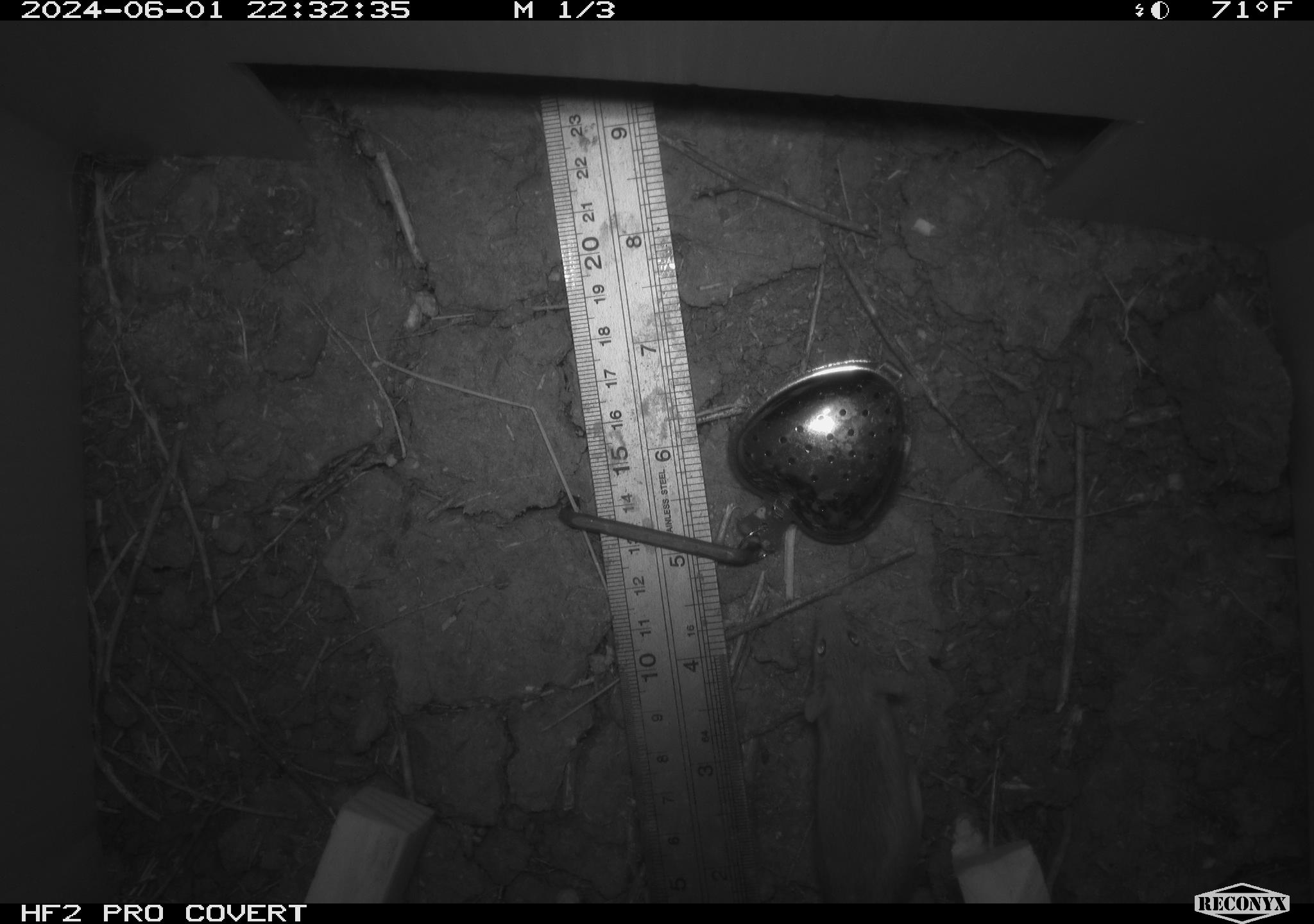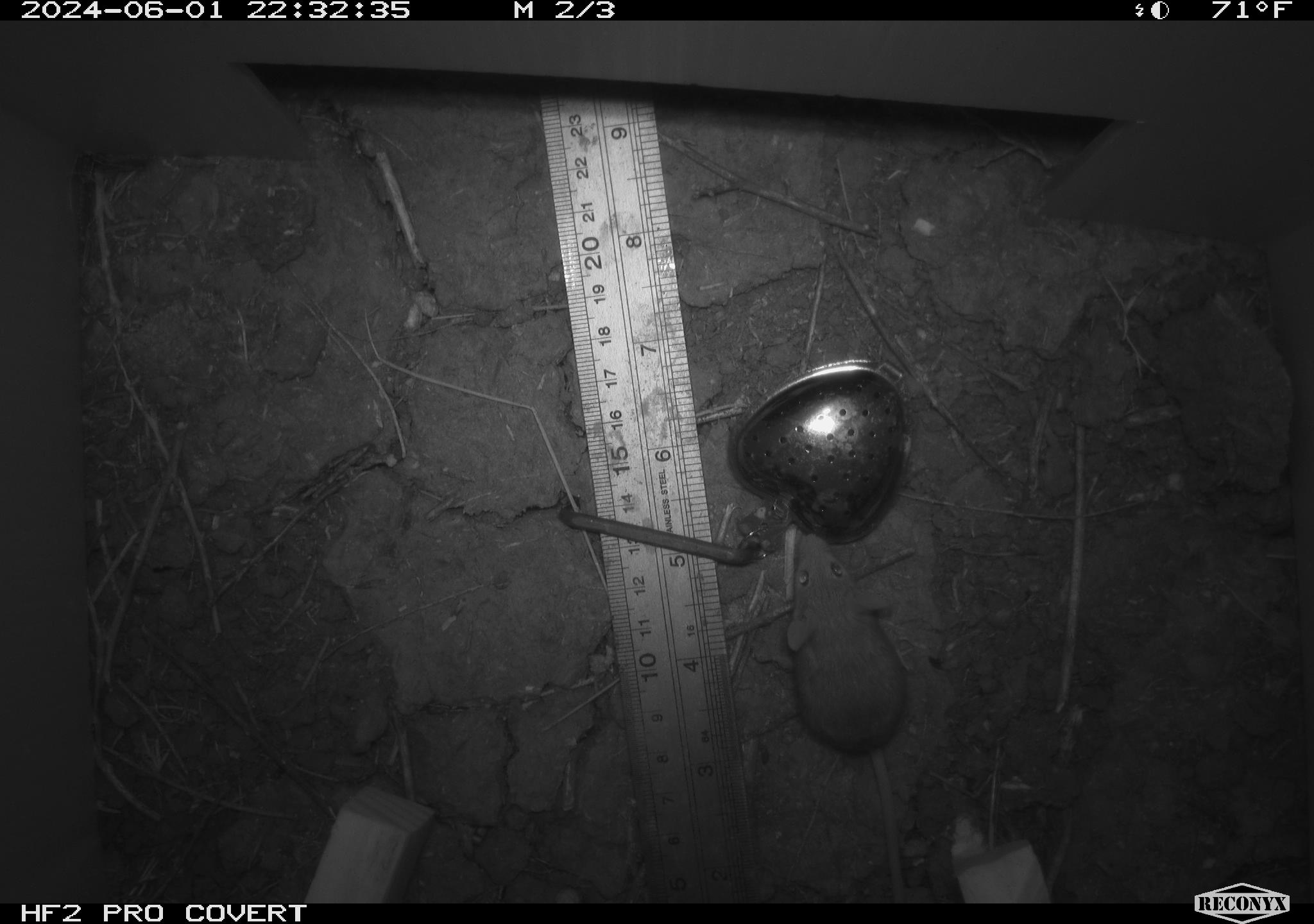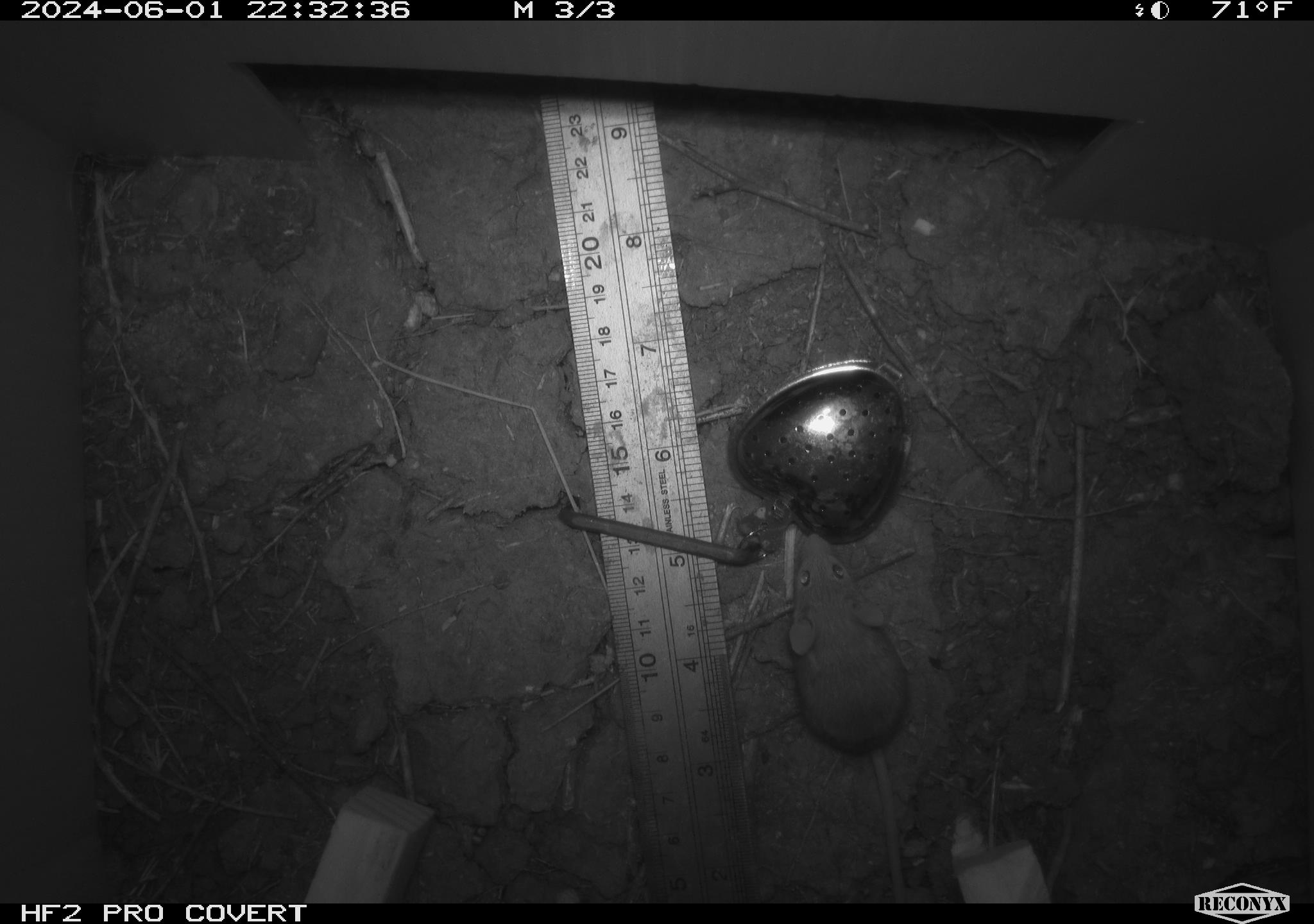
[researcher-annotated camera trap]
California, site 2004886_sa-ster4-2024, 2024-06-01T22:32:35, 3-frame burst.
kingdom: Animalia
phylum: Chordata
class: Mammalia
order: Rodentia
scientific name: Rodentia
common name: mouse species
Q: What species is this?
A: Mouse species (Rodentia).